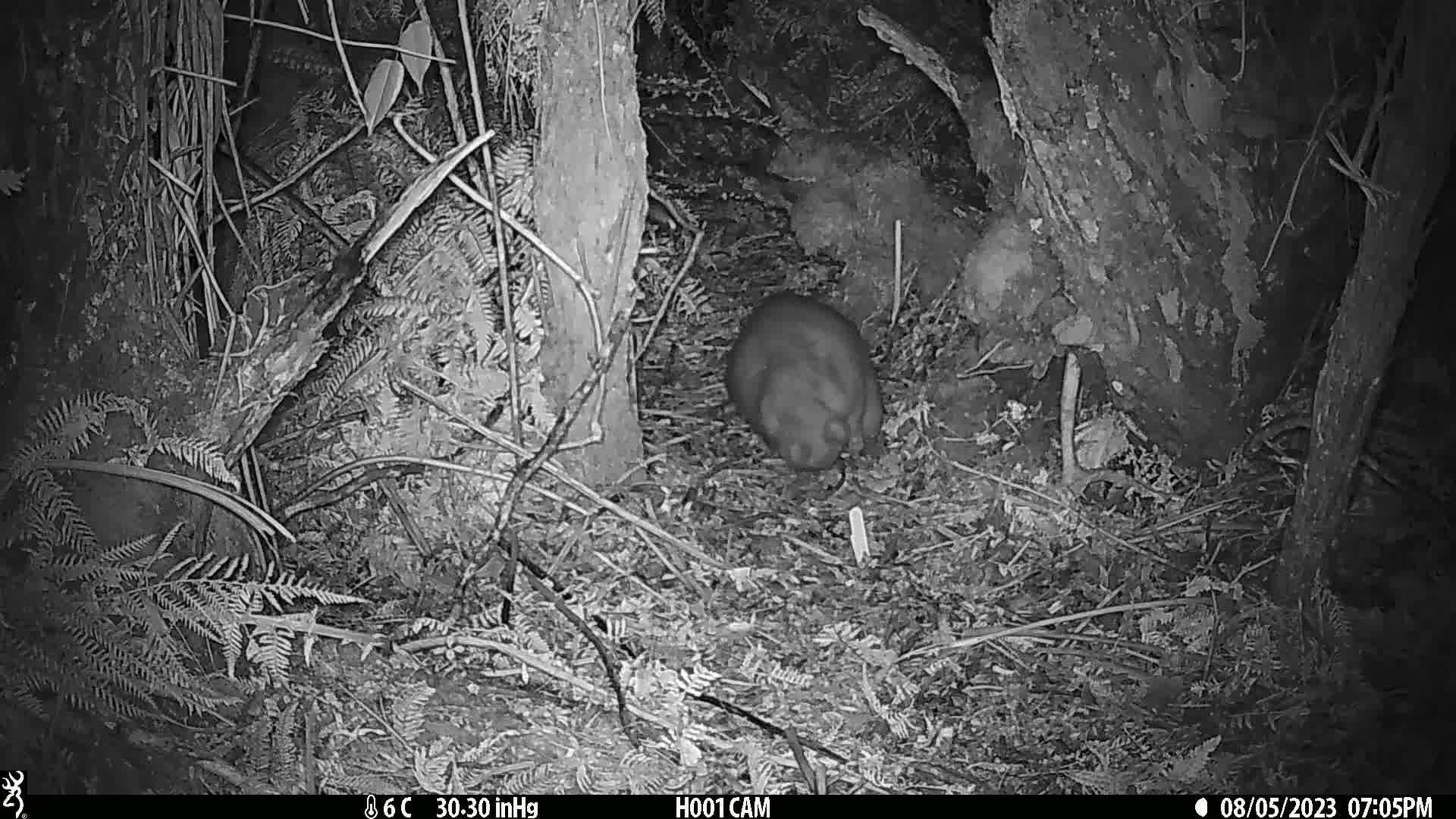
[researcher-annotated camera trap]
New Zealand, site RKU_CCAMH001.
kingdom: Animalia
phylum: Chordata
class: Mammalia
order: Diprotodontia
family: Phalangeridae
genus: Trichosurus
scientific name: Trichosurus vulpecula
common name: common brushtail possum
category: possum